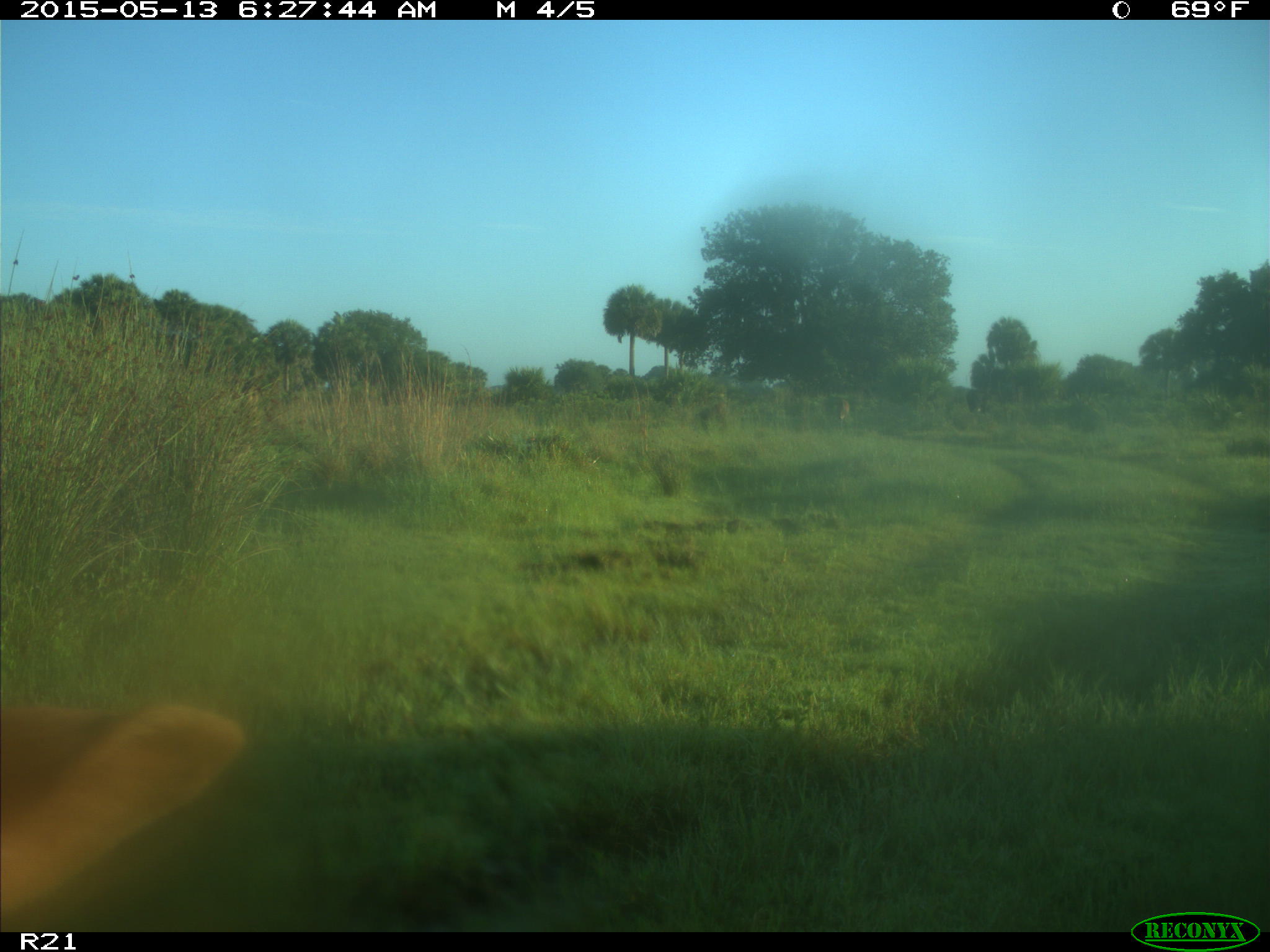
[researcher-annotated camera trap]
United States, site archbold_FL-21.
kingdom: Animalia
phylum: Chordata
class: Mammalia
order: Artiodactyla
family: Bovidae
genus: Bos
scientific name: Bos taurus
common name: domestic cow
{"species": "Bos taurus (domestic cow)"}